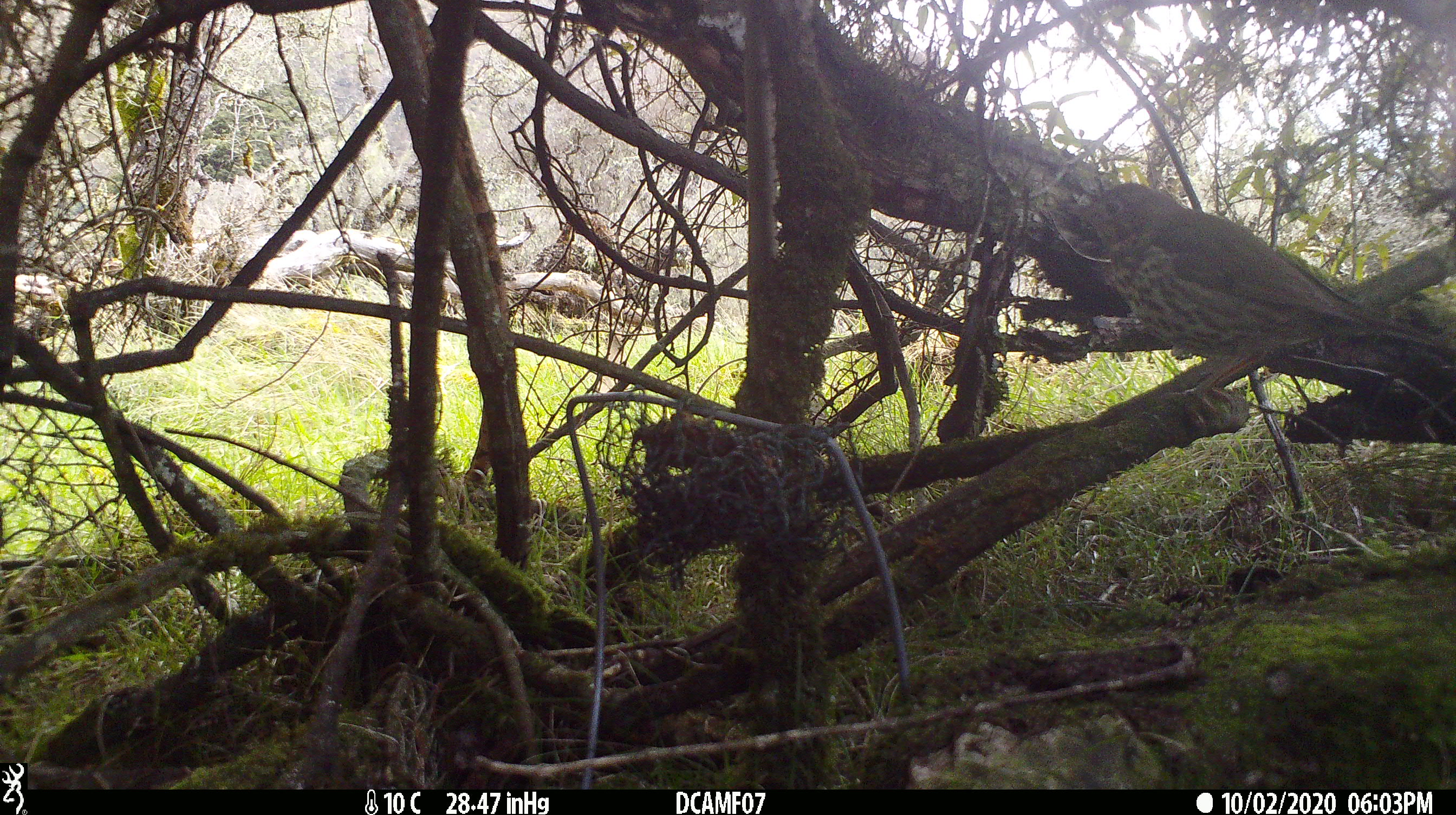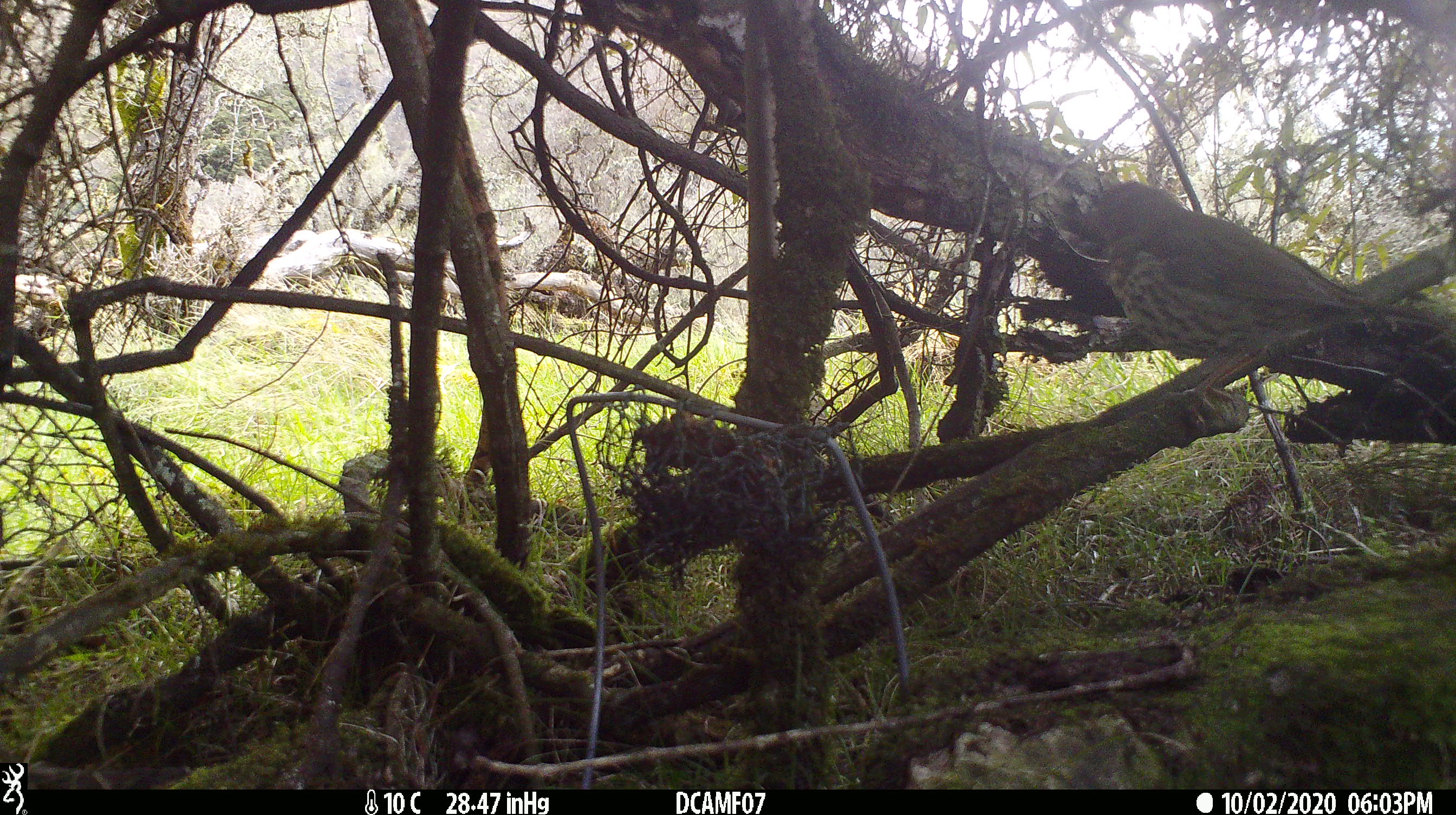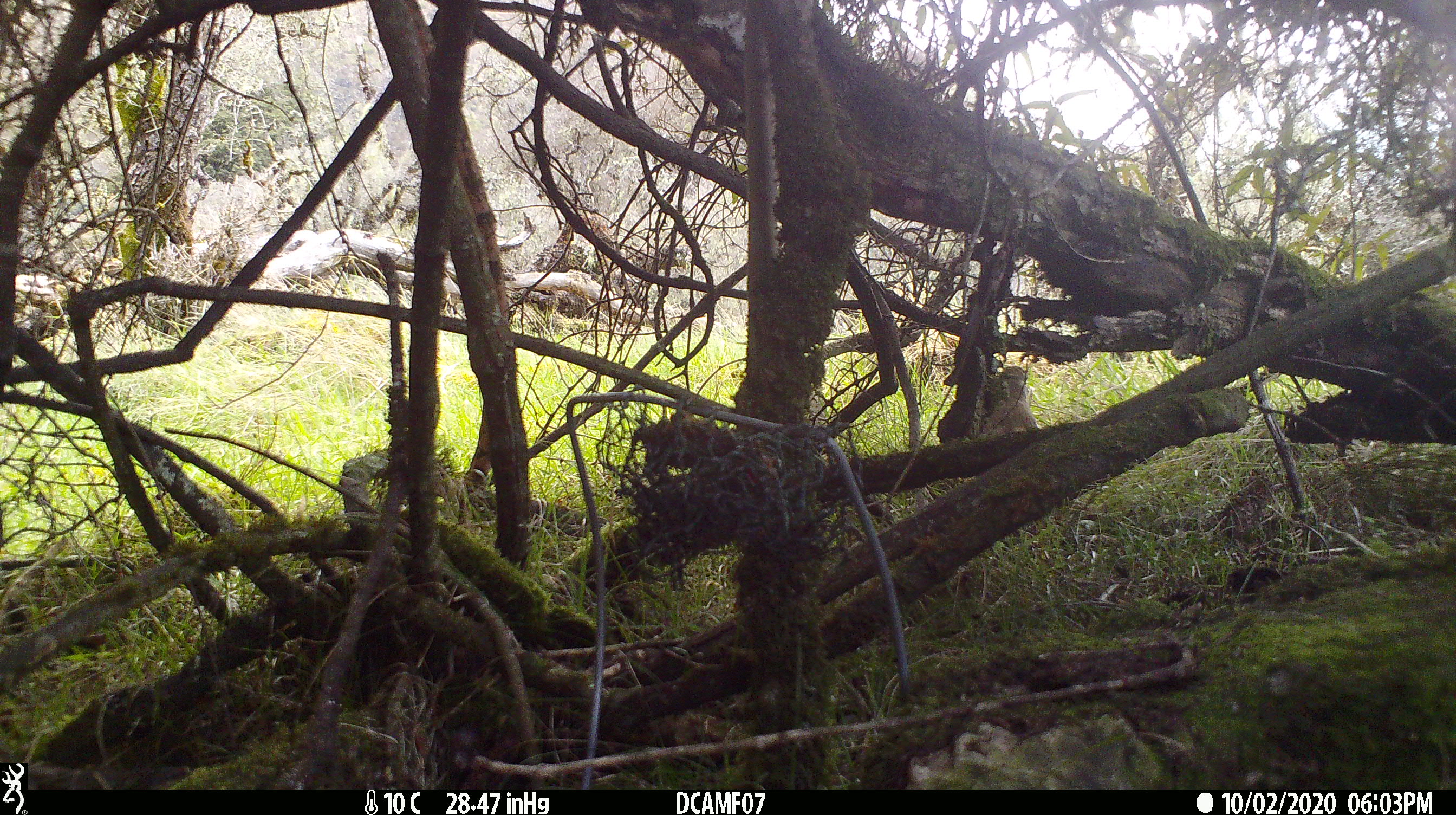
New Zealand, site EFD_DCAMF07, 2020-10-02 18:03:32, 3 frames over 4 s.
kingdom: Animalia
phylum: Chordata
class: Aves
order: Passeriformes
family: Turdidae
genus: Turdus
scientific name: Turdus philomelos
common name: song thrush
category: thrush